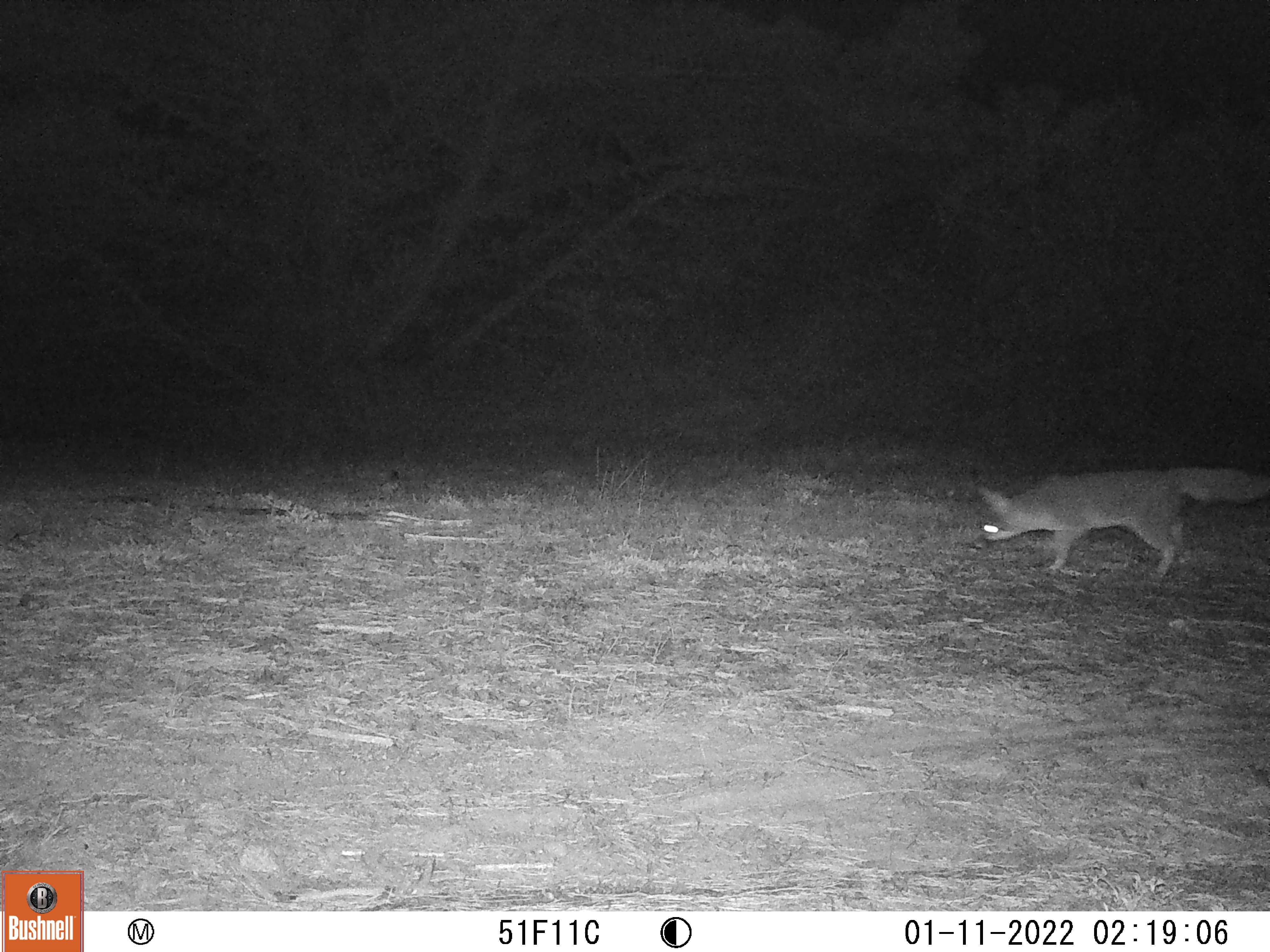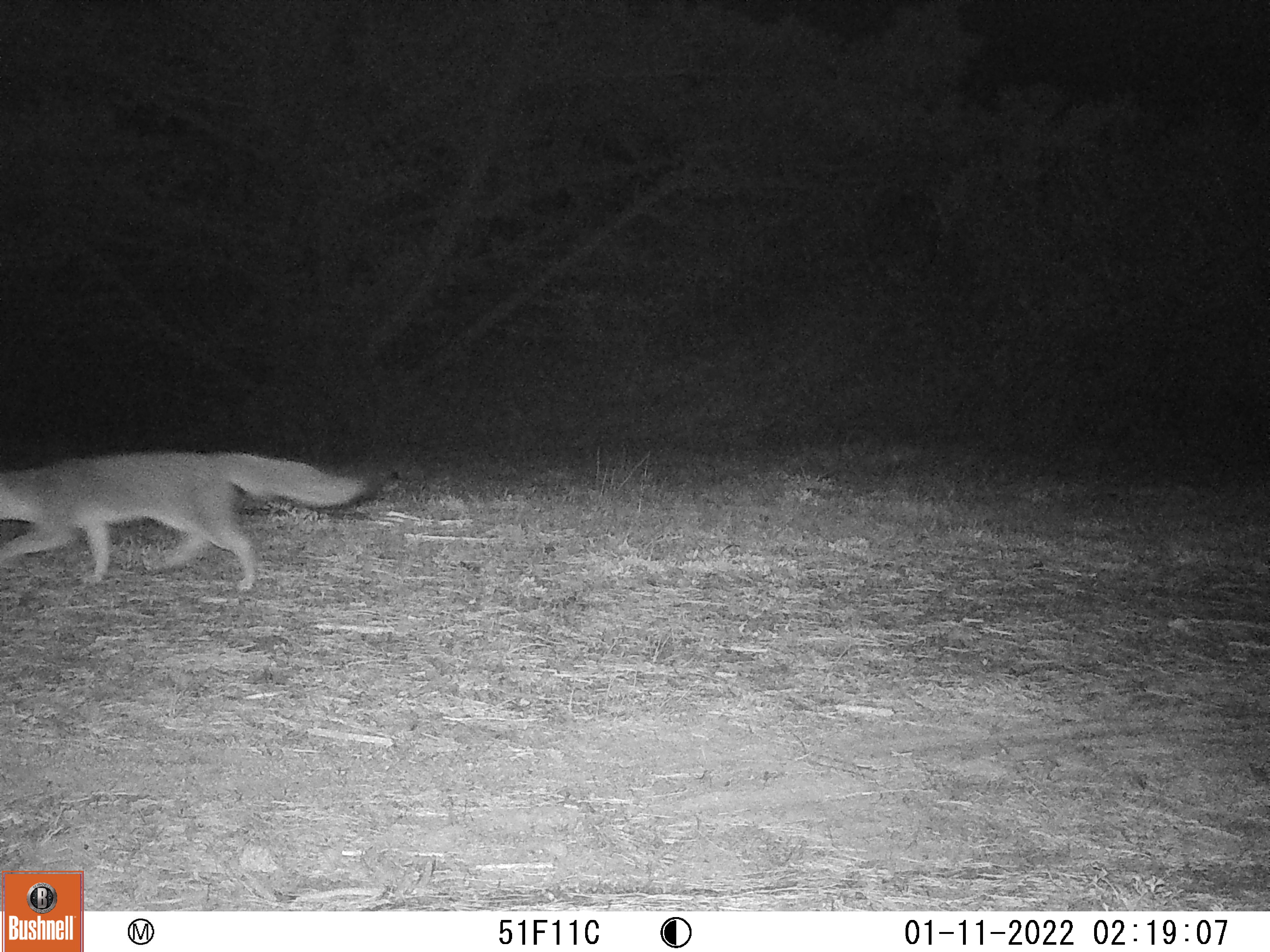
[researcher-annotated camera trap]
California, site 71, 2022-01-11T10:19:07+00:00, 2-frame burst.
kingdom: Animalia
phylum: Chordata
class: Mammalia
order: Carnivora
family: Canidae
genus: Urocyon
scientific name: Urocyon cinereoargenteus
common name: gray fox